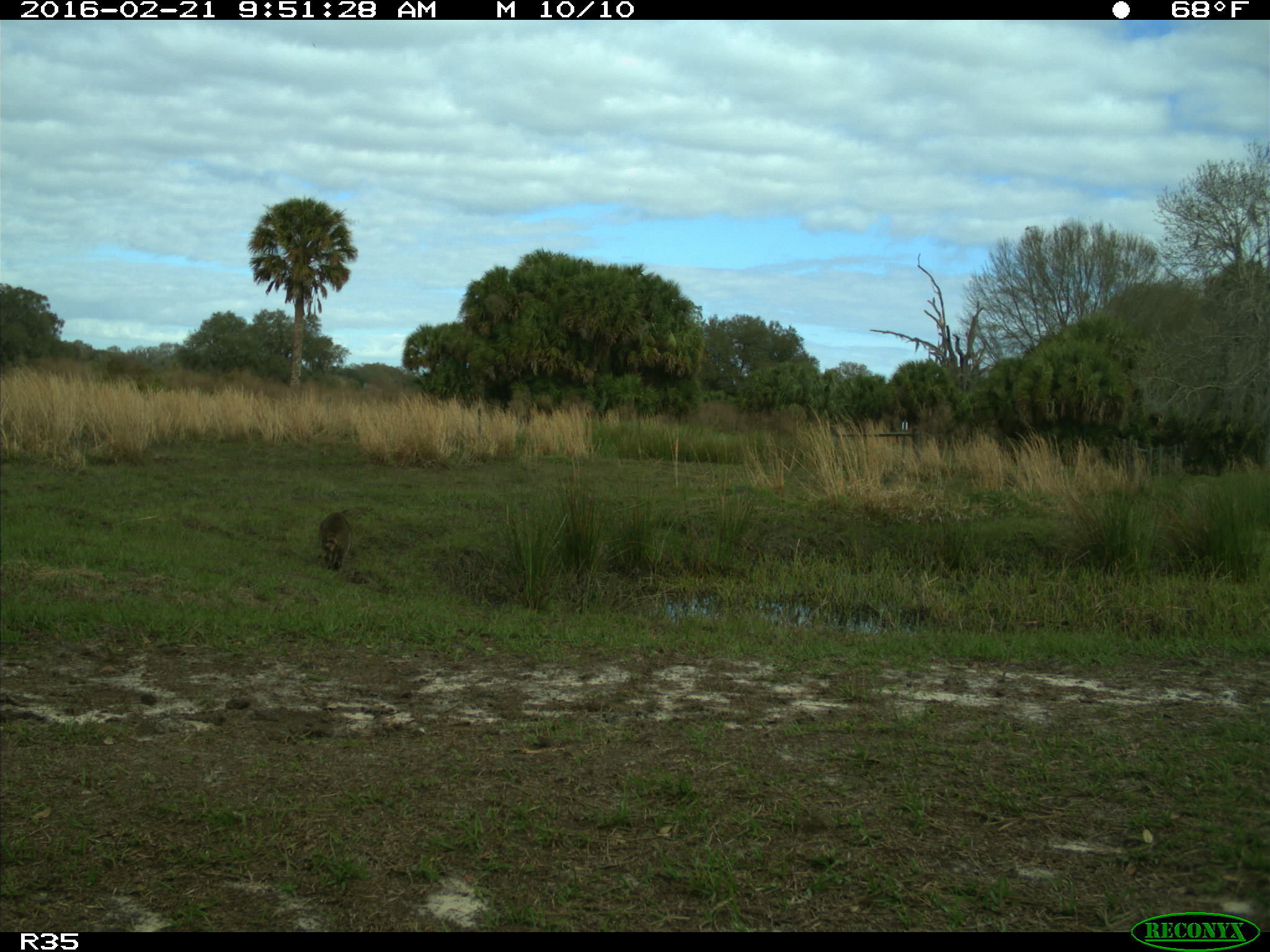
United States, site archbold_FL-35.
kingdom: Animalia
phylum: Chordata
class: Mammalia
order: Carnivora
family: Procyonidae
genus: Procyon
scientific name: Procyon lotor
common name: common raccoon